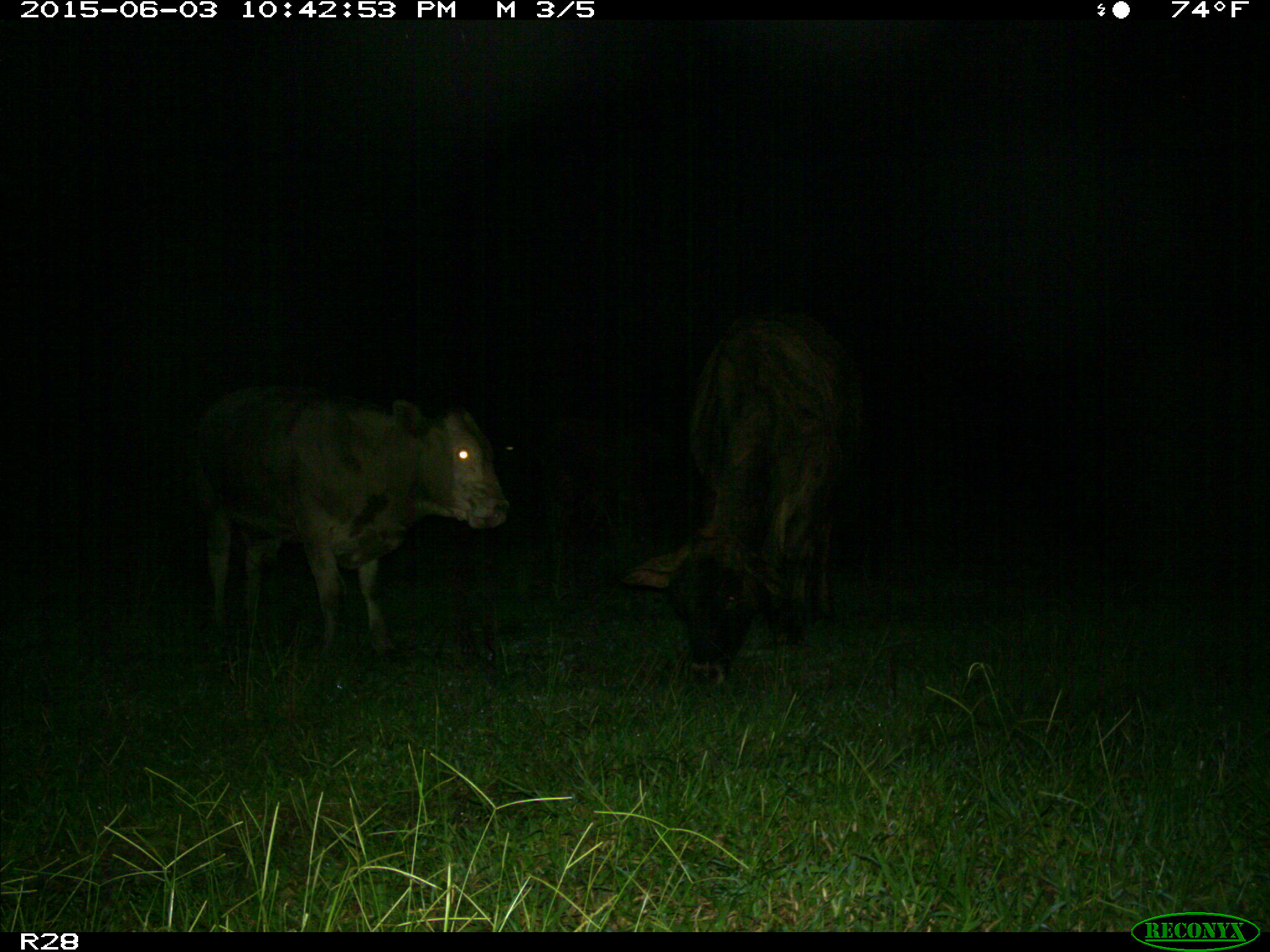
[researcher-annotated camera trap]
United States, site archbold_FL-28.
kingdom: Animalia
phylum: Chordata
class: Mammalia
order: Artiodactyla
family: Bovidae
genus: Bos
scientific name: Bos taurus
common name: domestic cow